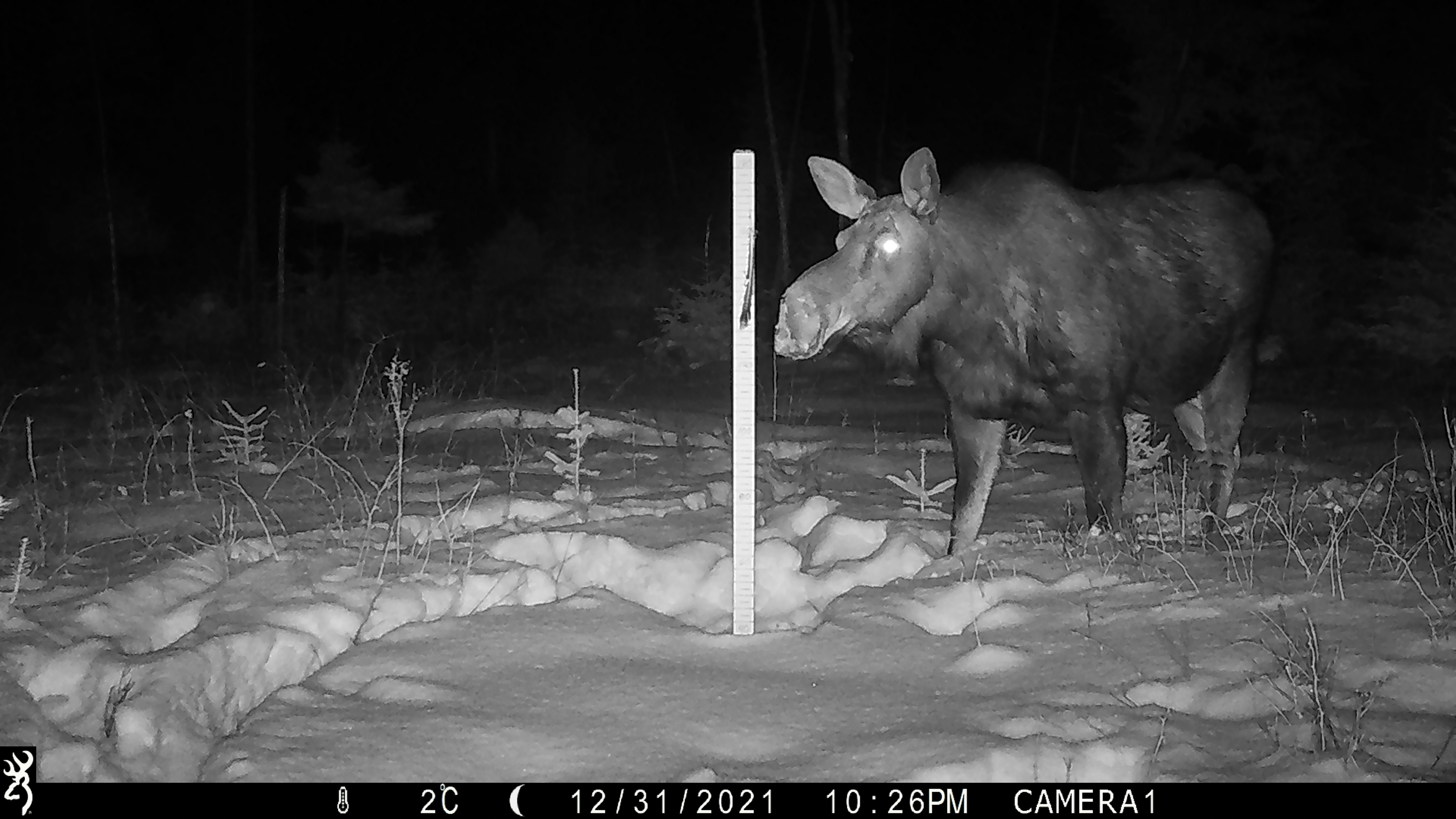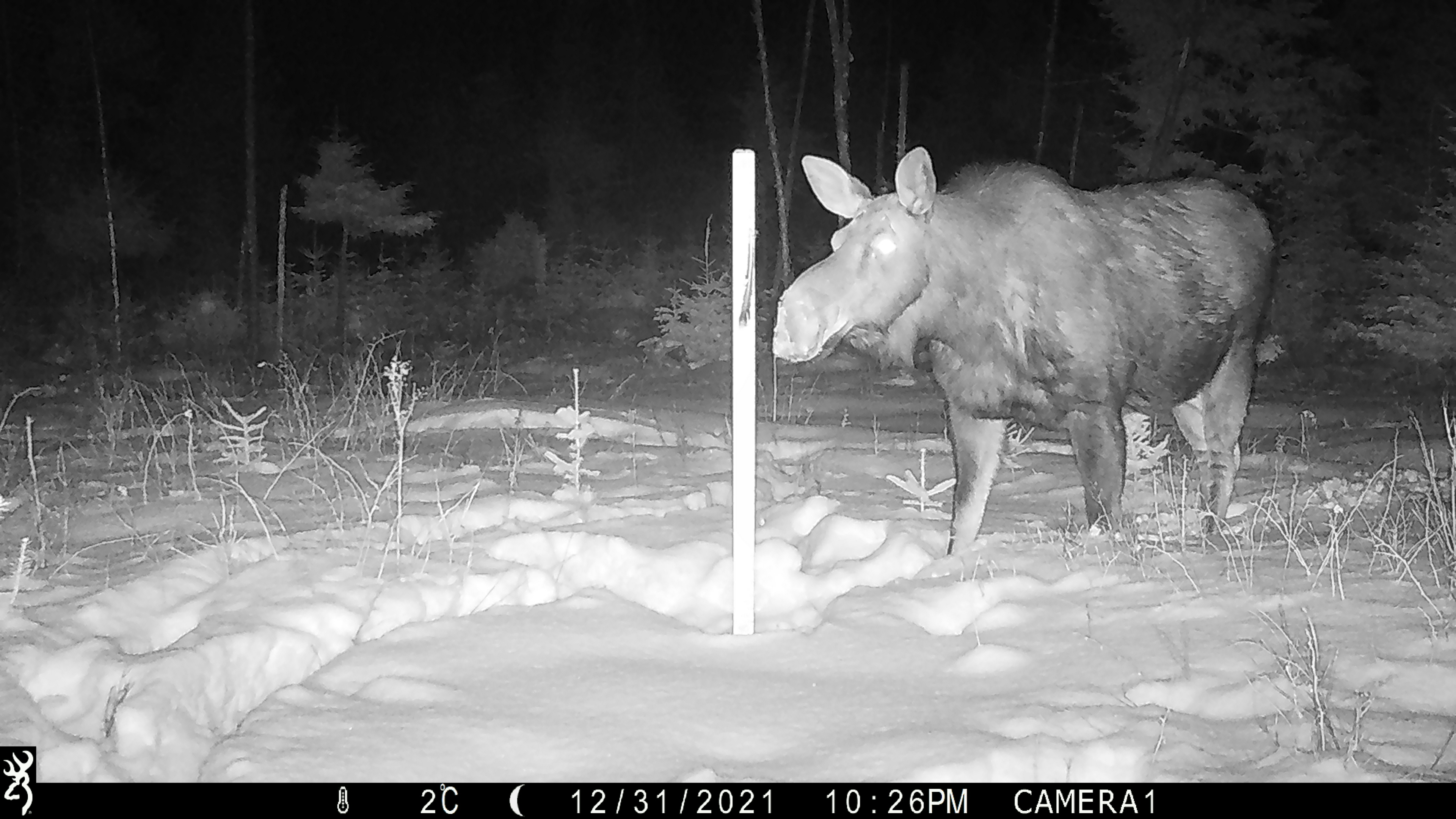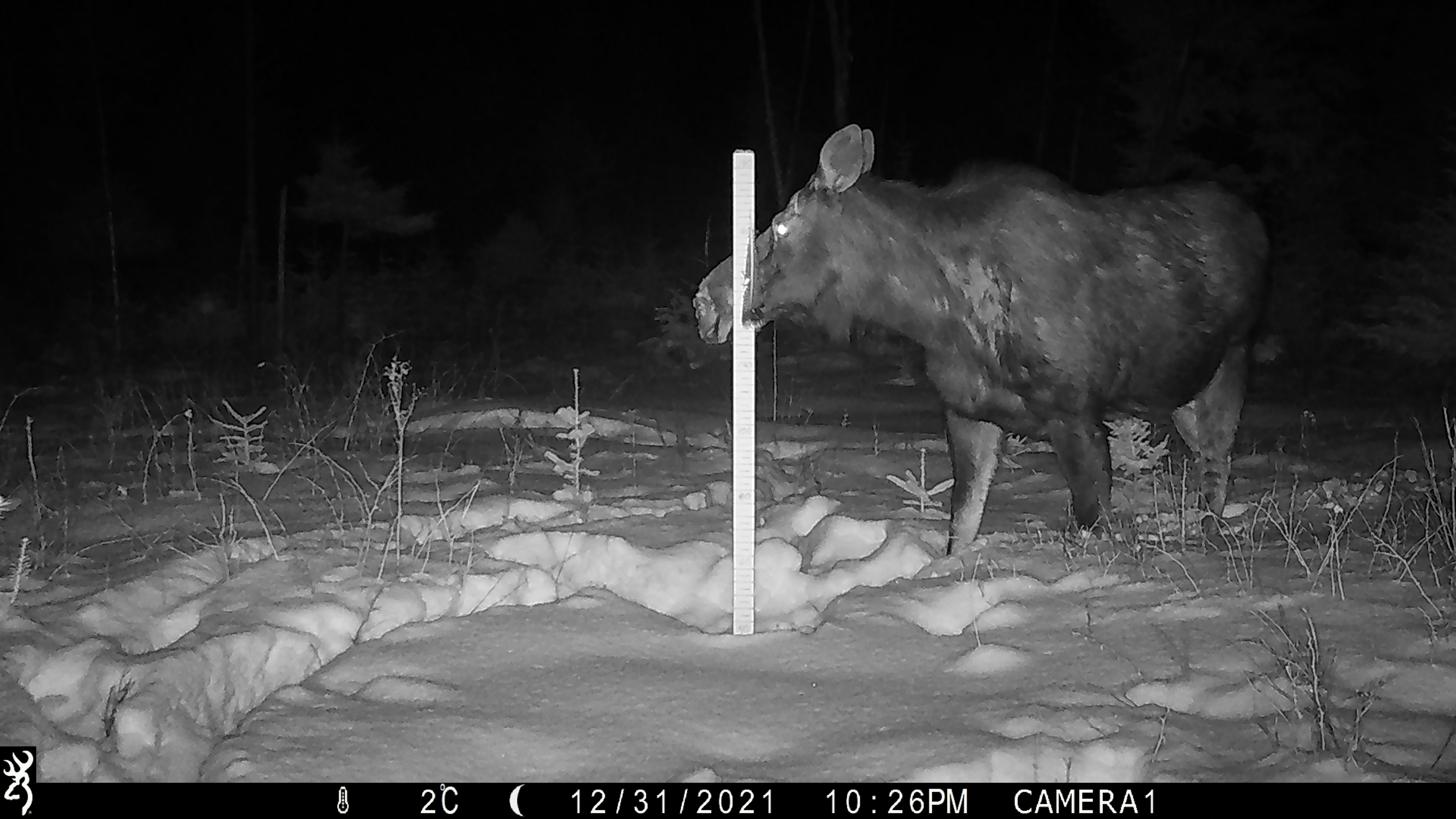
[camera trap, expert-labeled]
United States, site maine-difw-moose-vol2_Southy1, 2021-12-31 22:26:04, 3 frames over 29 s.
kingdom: Animalia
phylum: Chordata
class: Mammalia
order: Artiodactyla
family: Cervidae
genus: Alces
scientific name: Alces alces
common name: moose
Moose (Alces alces).